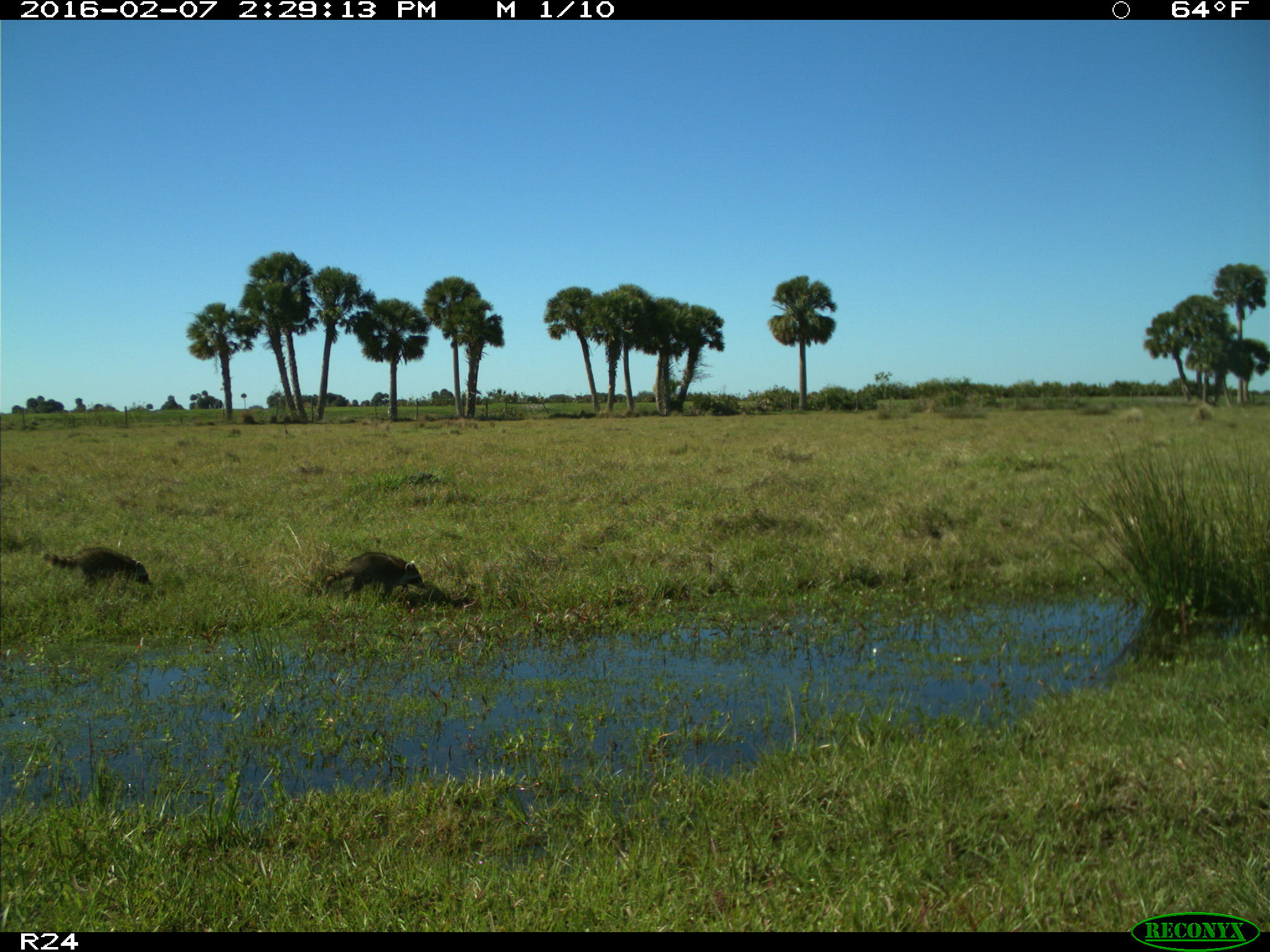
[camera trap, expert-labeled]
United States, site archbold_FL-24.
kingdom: Animalia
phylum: Chordata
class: Mammalia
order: Carnivora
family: Procyonidae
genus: Procyon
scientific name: Procyon lotor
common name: common raccoon